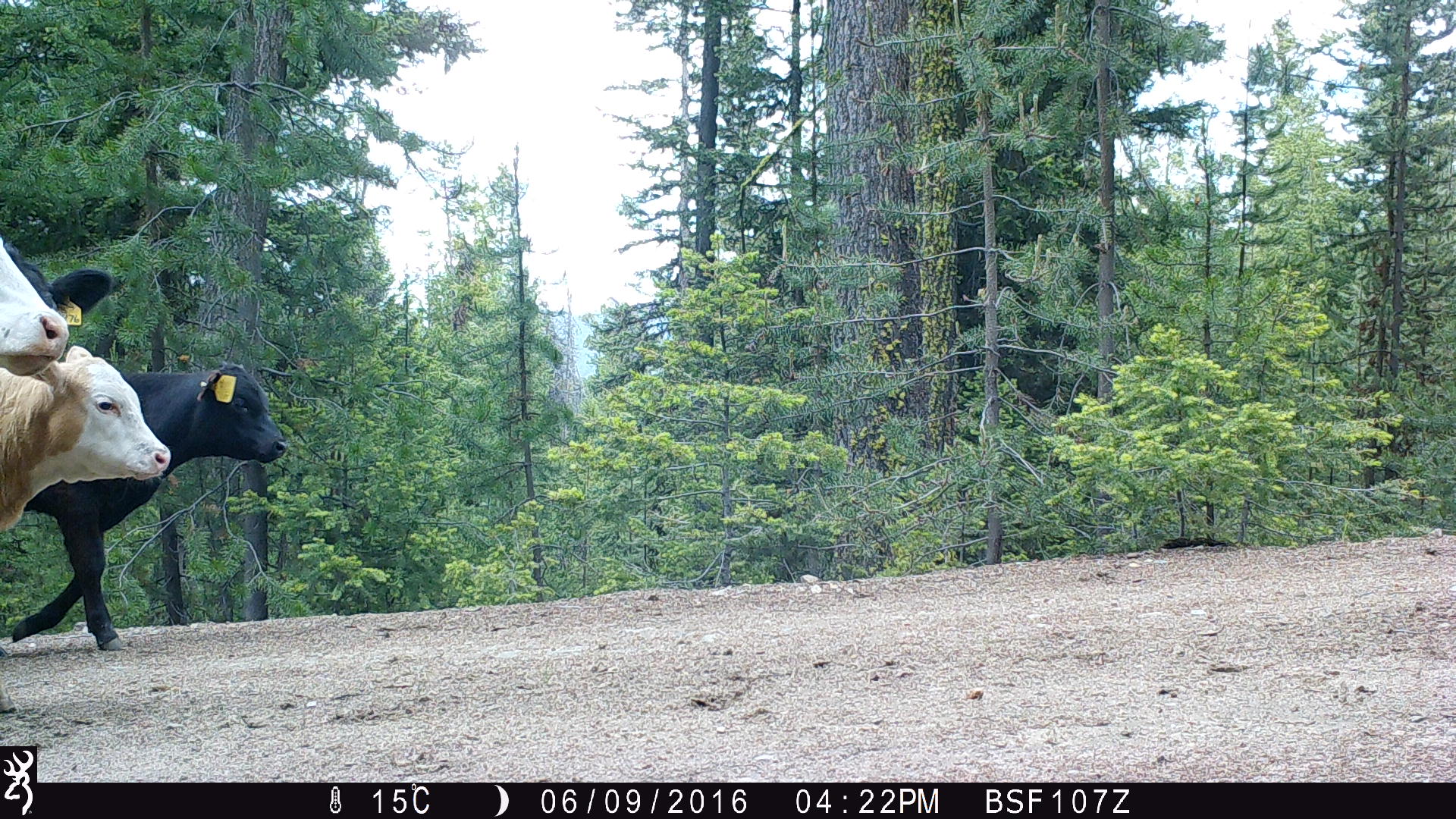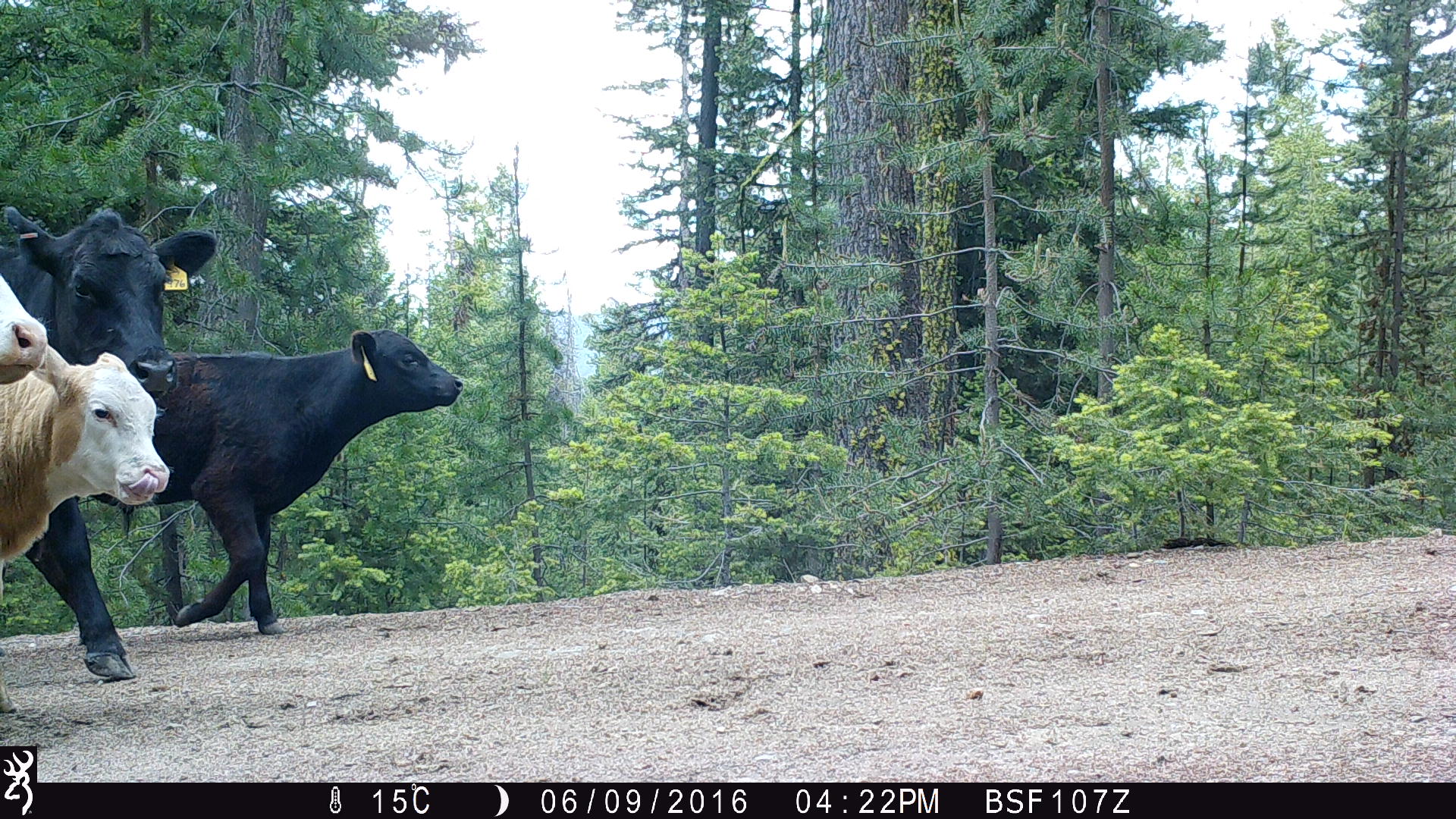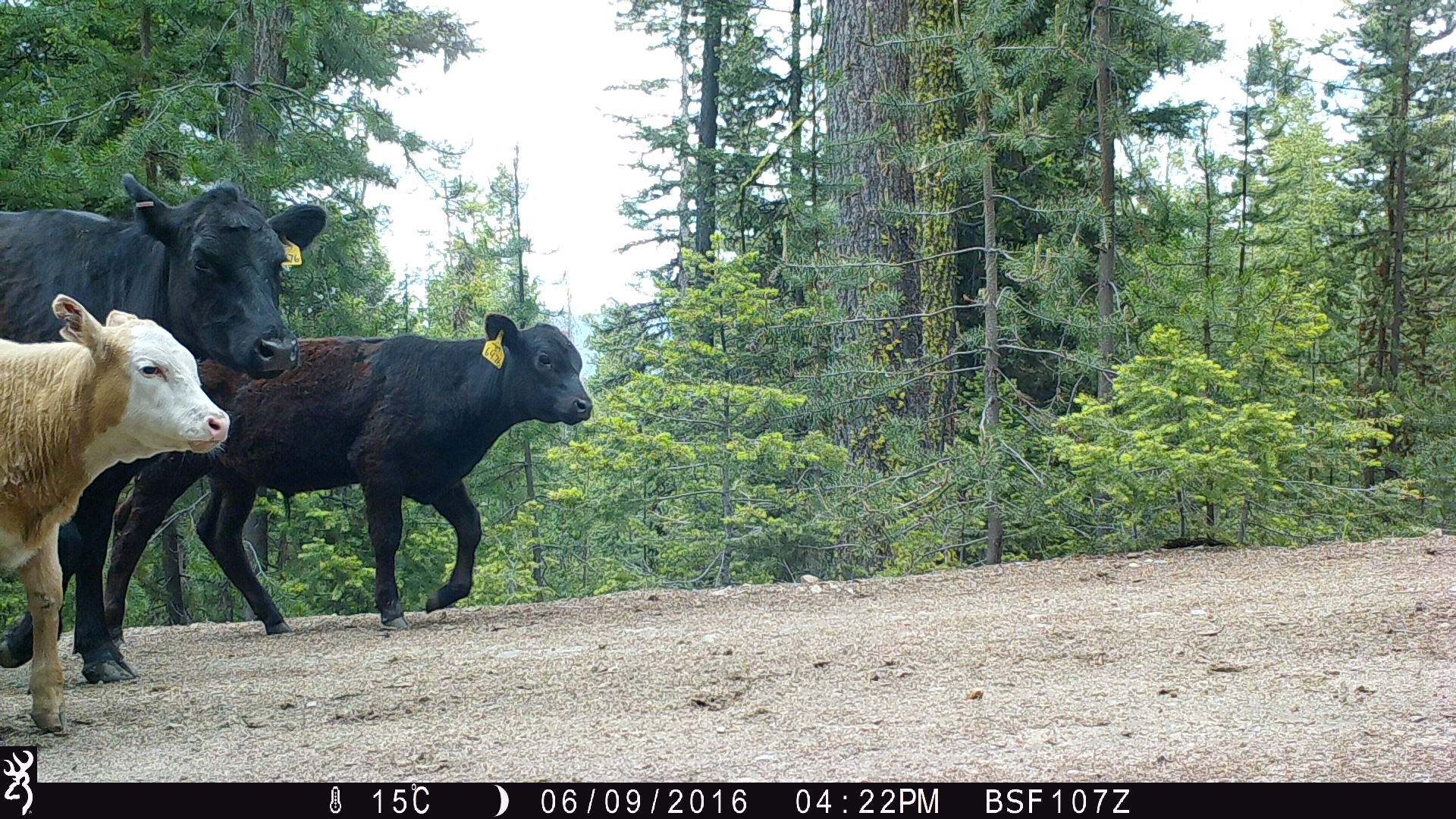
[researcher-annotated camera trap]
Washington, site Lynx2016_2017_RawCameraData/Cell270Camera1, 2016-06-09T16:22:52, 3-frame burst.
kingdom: Animalia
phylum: Chordata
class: Mammalia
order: Artiodactyla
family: Bovidae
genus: Bos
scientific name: Bos taurus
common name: domestic cattle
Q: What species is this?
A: Domestic cattle (Bos taurus).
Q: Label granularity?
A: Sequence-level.